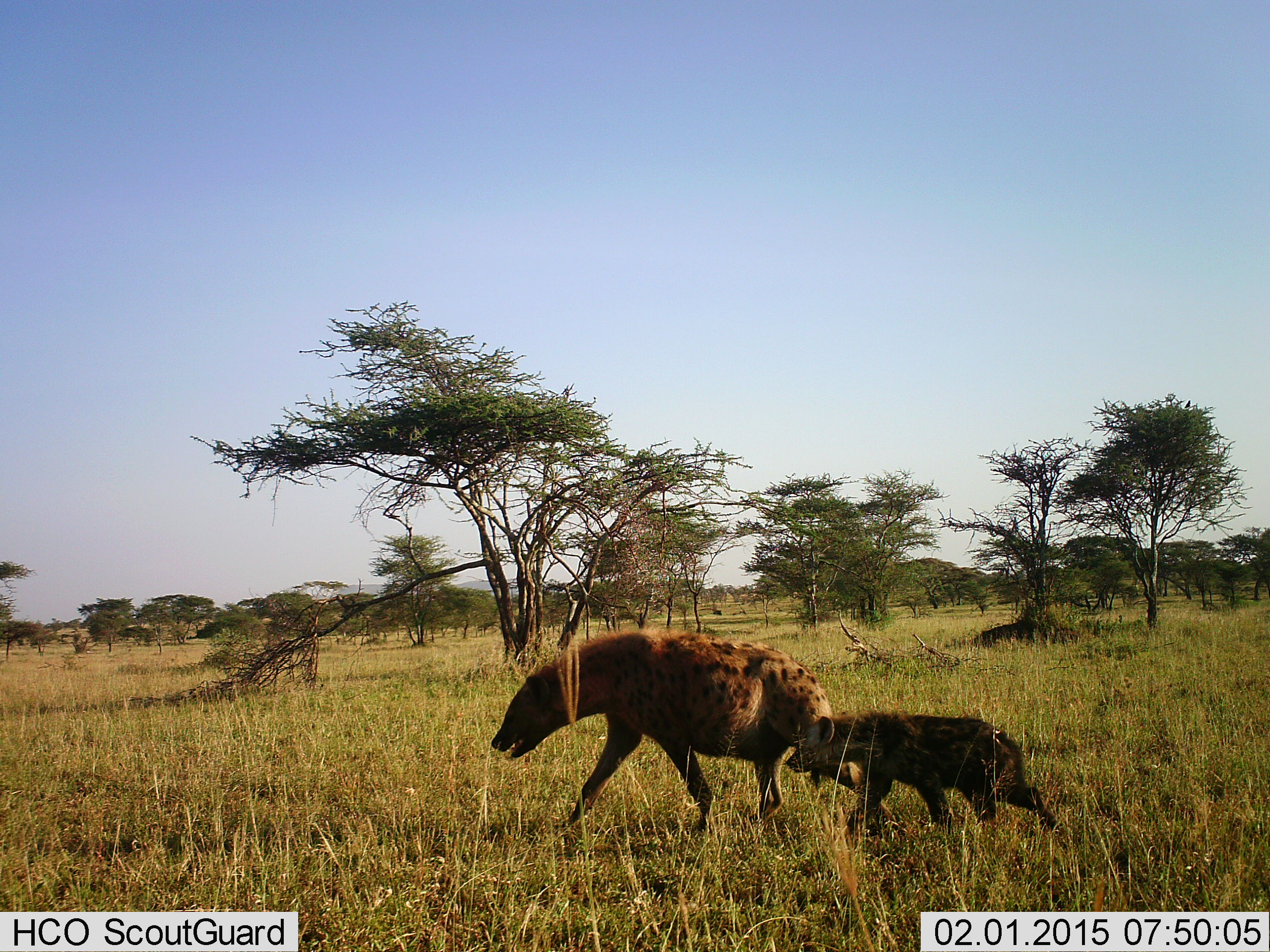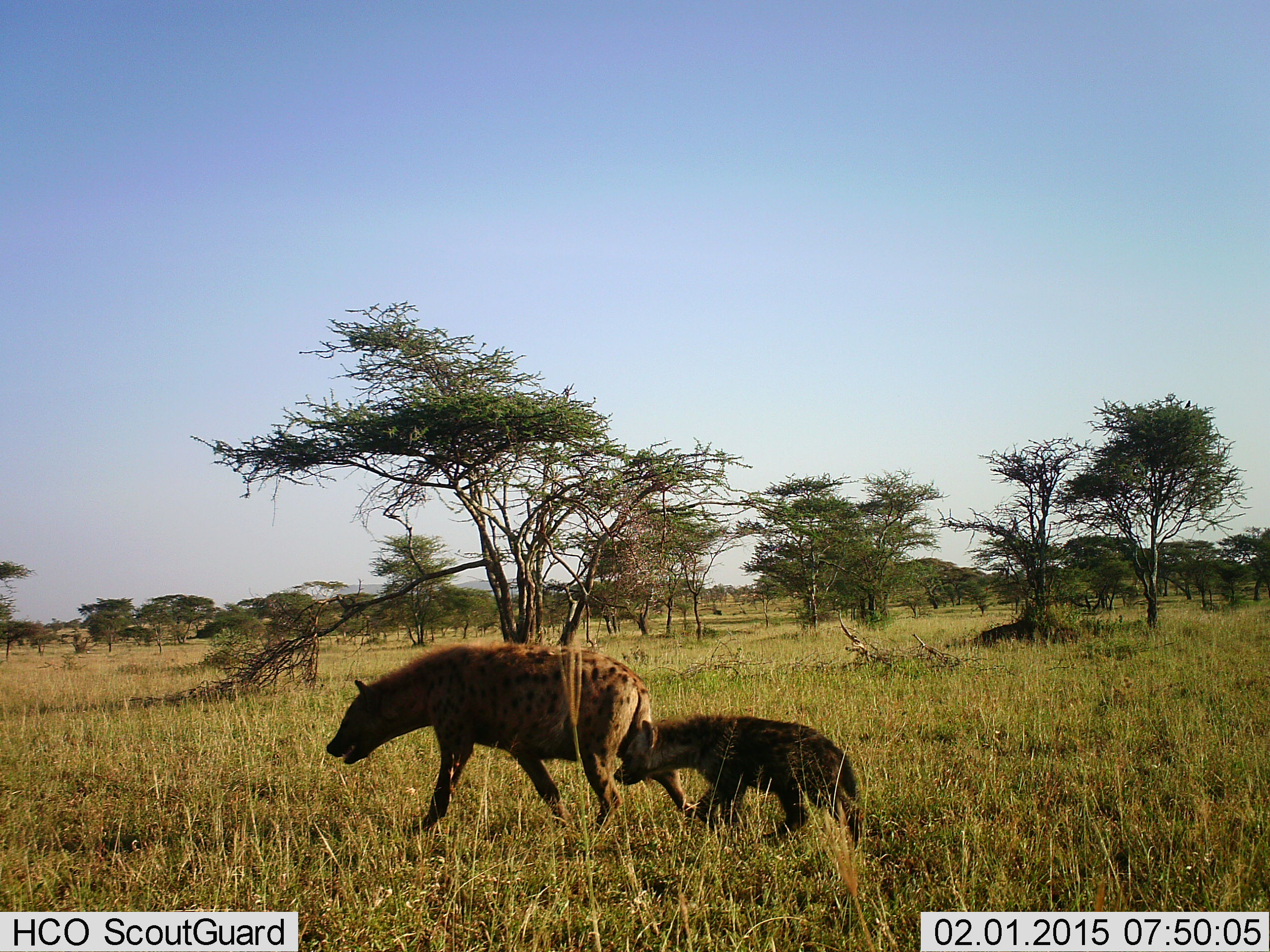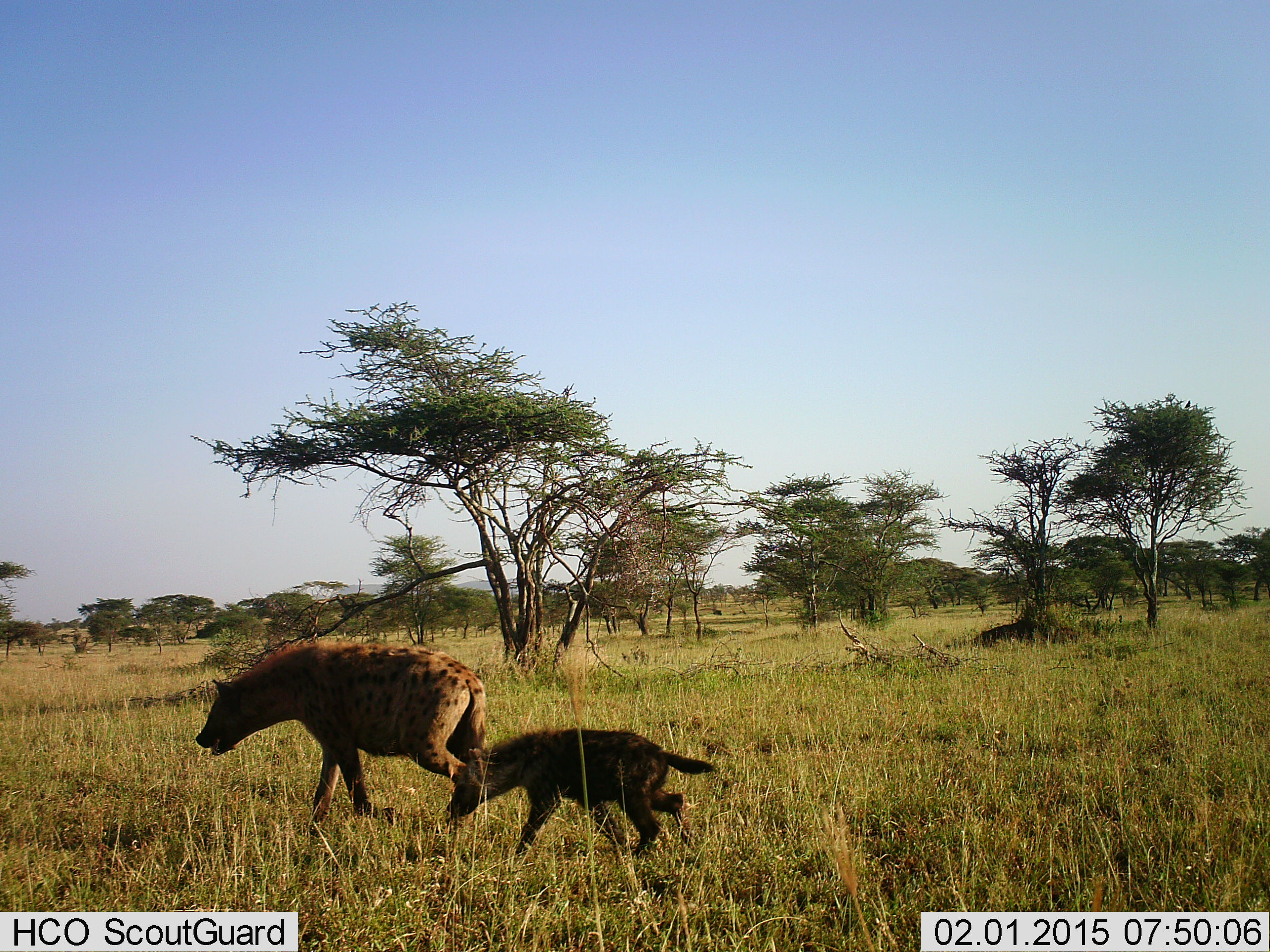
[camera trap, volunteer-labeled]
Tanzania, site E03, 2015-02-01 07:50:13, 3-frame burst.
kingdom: Animalia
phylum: Chordata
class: Mammalia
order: Carnivora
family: Hyaenidae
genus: Crocuta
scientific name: Crocuta crocuta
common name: spotted hyena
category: hyenaspotted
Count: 2.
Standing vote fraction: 10%.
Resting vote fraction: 0%.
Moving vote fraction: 90%.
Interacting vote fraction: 10%.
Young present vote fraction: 90%.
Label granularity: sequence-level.